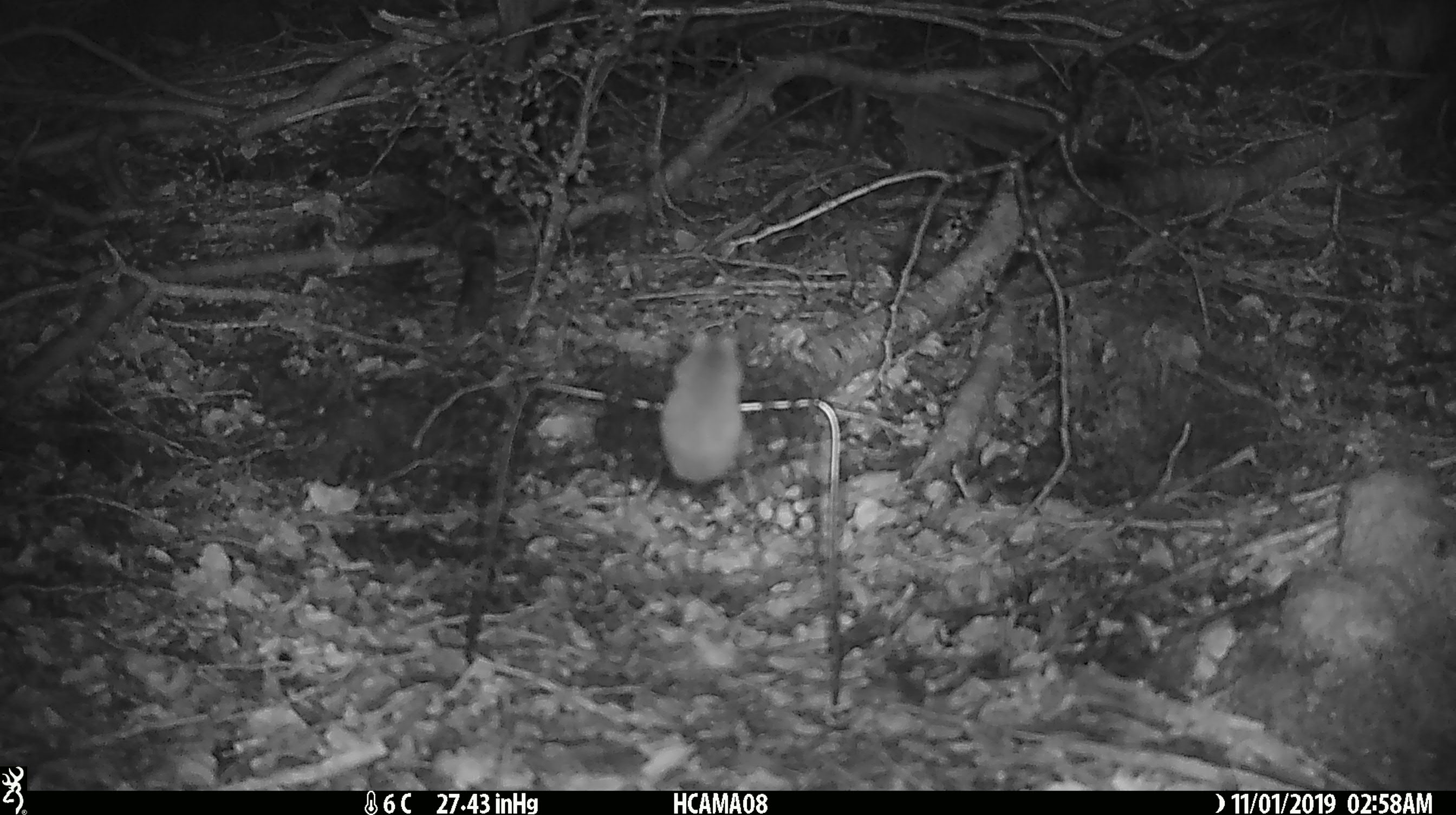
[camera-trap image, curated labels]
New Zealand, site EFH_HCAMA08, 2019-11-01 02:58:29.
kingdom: Animalia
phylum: Chordata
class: Mammalia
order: Rodentia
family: Muridae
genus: Mus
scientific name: Mus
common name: mouse